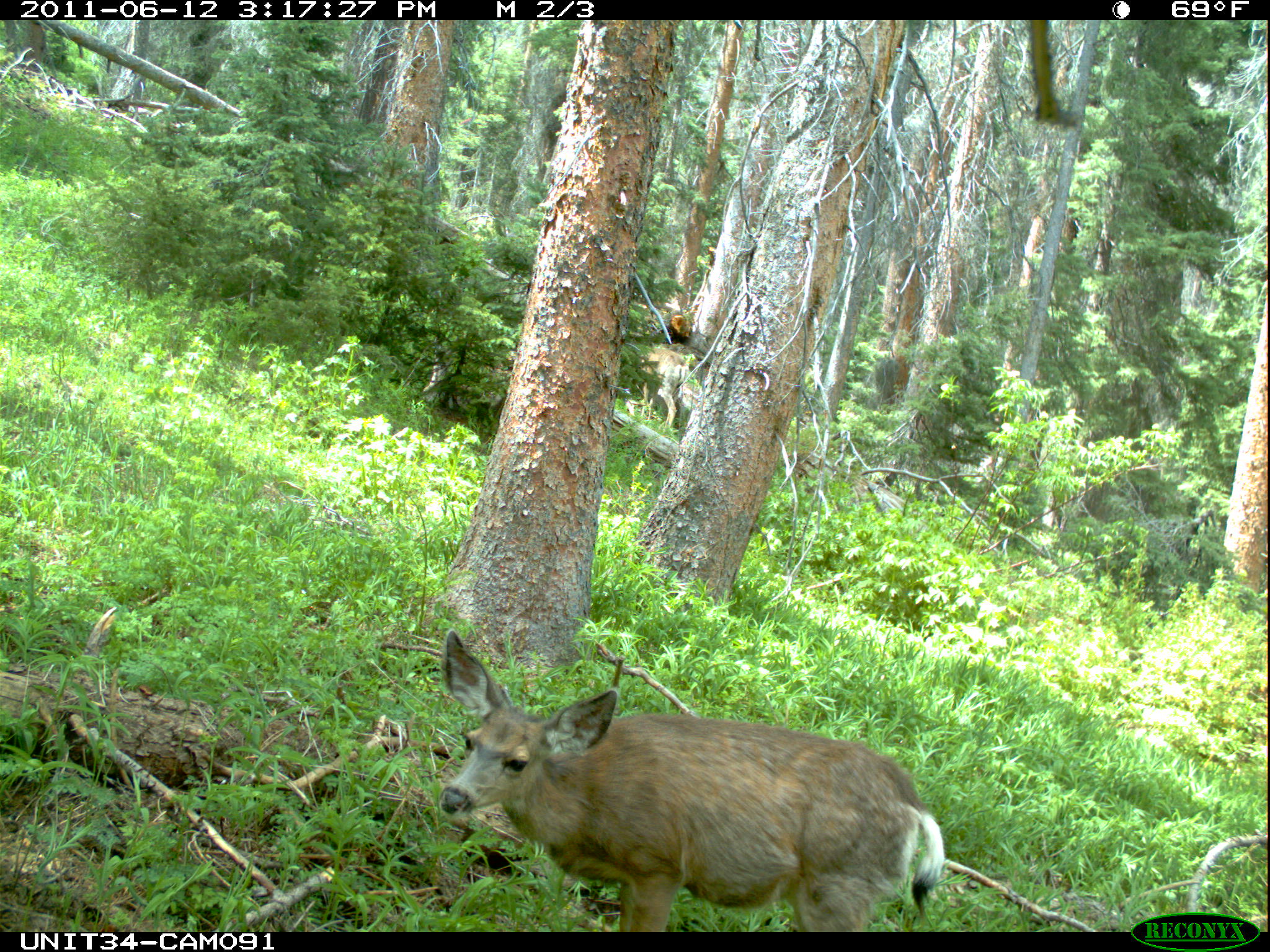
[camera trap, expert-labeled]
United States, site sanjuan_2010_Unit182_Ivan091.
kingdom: Animalia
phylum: Chordata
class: Mammalia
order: Artiodactyla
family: Cervidae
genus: Odocoileus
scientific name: Odocoileus hemionus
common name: mule deer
Odocoileus hemionus (mule deer).